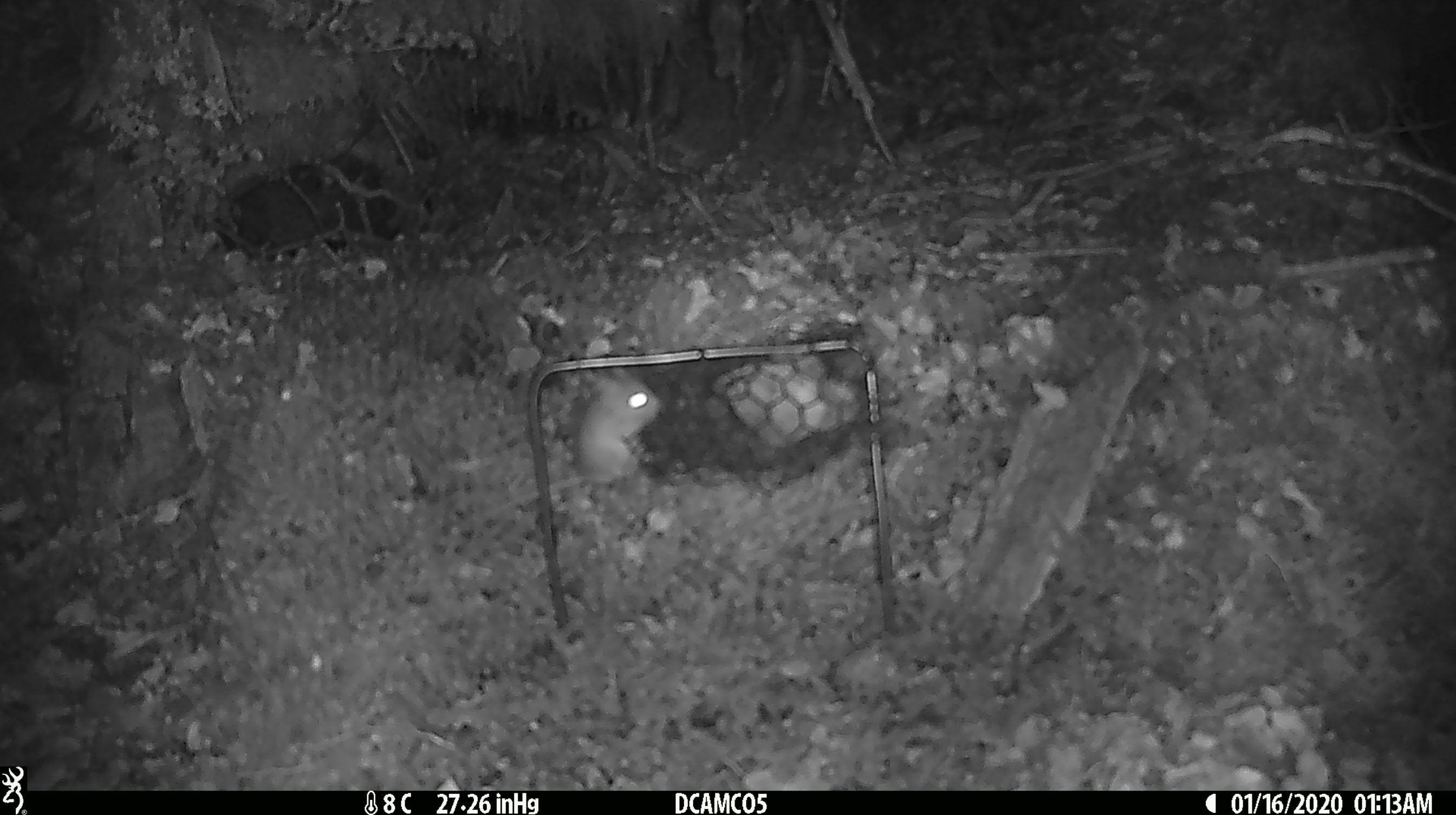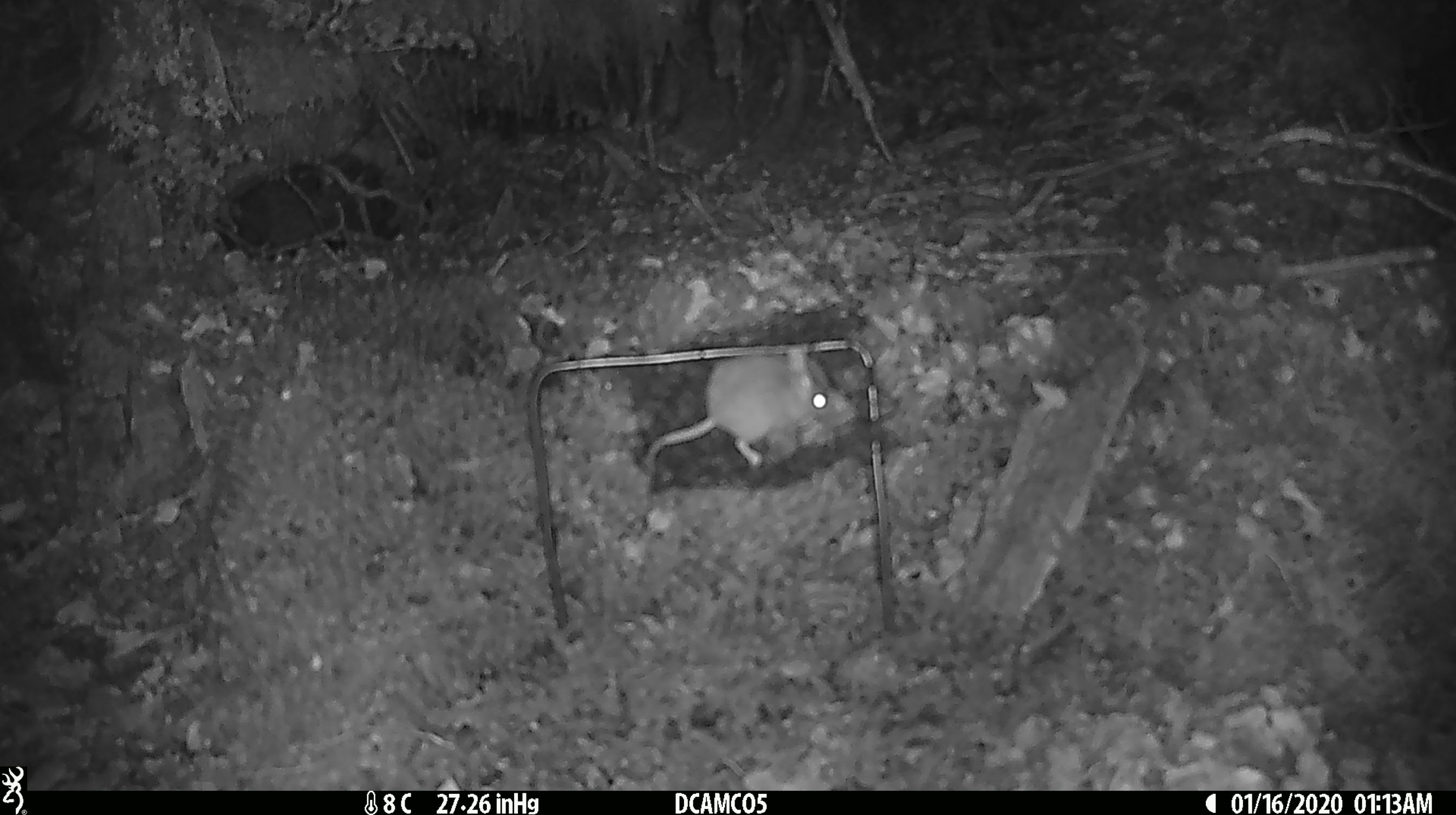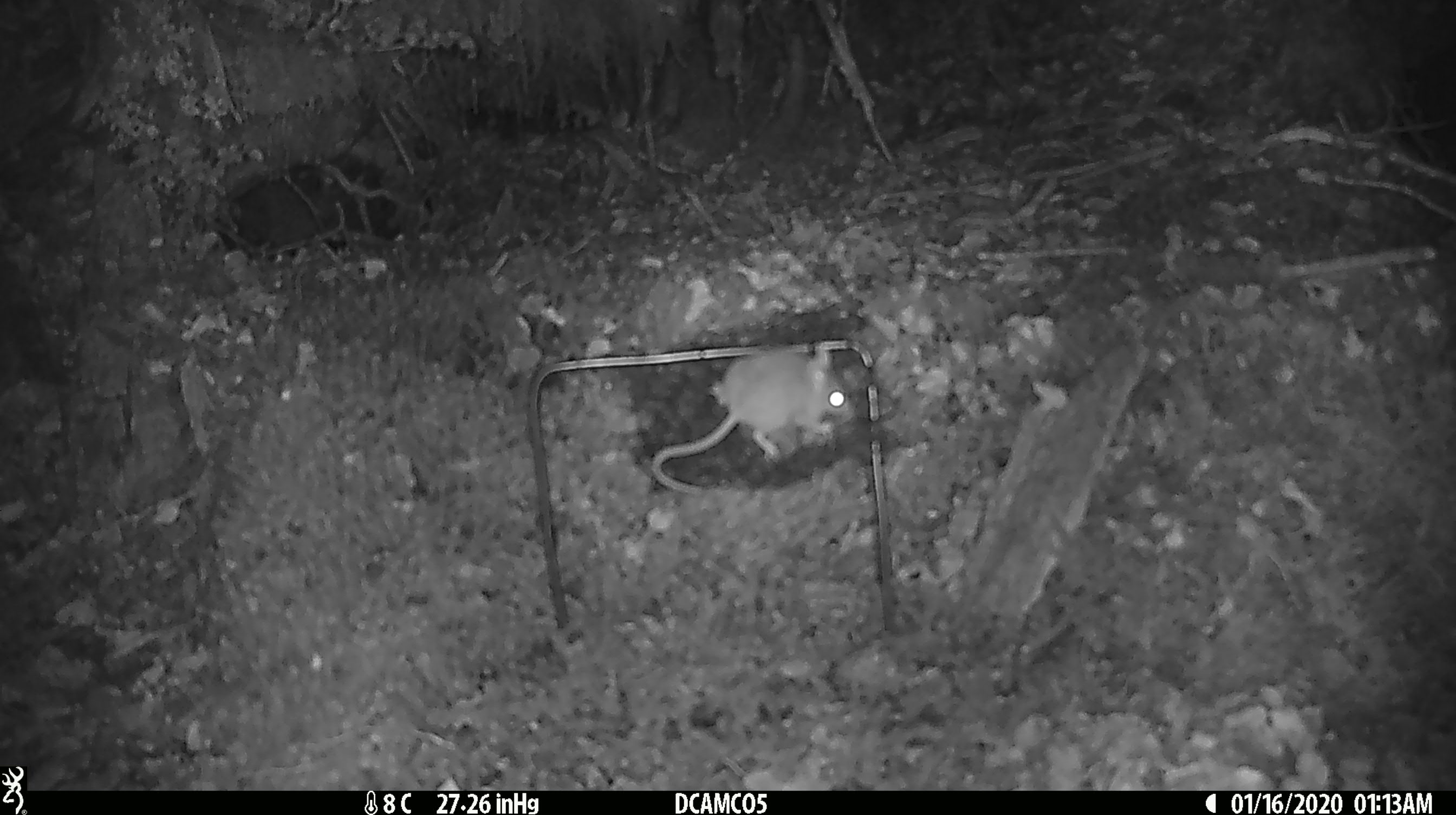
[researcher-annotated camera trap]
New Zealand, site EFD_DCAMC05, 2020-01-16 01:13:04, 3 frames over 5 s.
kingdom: Animalia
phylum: Chordata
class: Mammalia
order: Rodentia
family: Muridae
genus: Mus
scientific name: Mus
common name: mouse